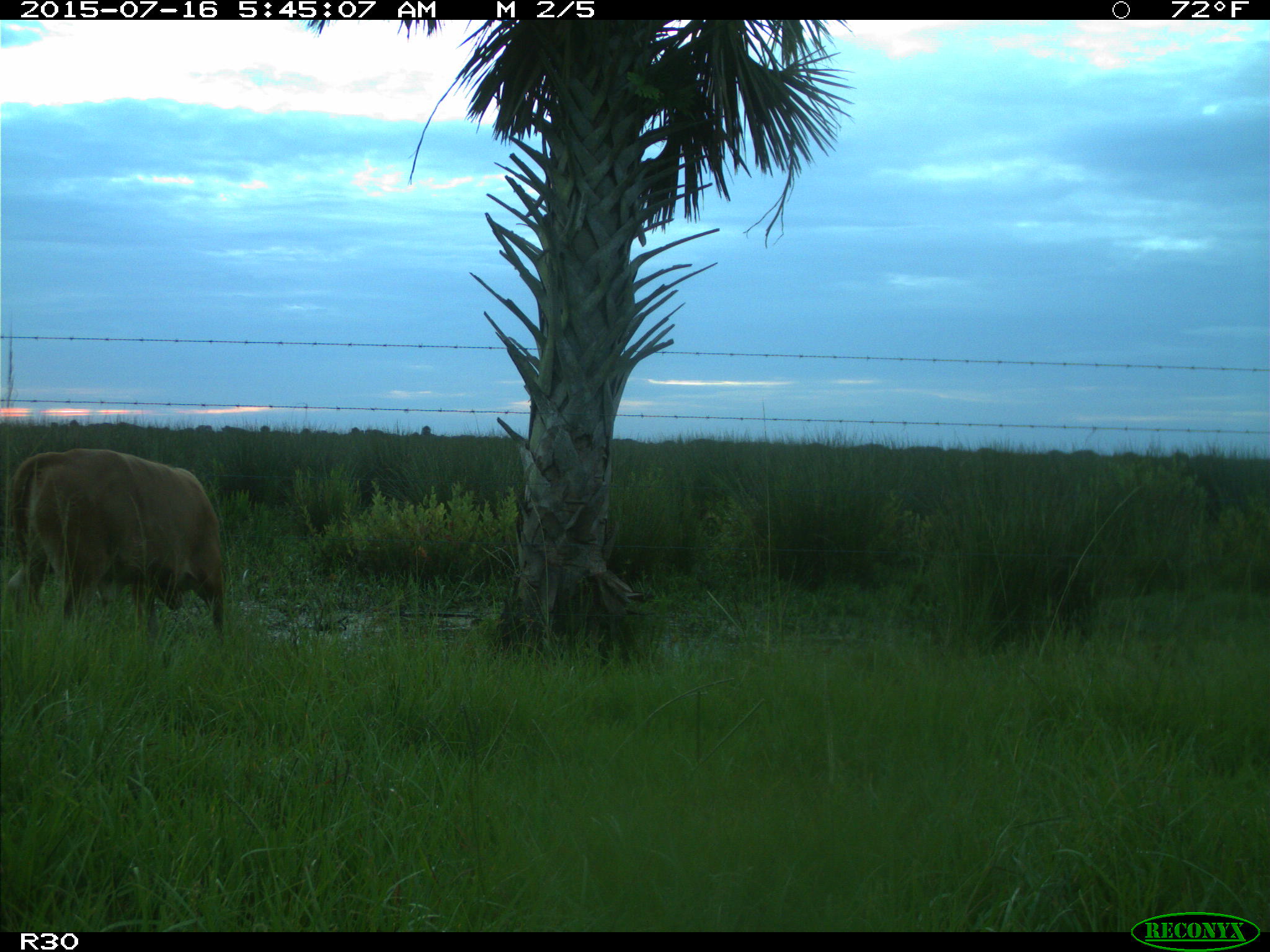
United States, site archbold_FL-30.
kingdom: Animalia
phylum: Chordata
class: Mammalia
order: Artiodactyla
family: Bovidae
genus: Bos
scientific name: Bos taurus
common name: domestic cow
Bos taurus (domestic cow).